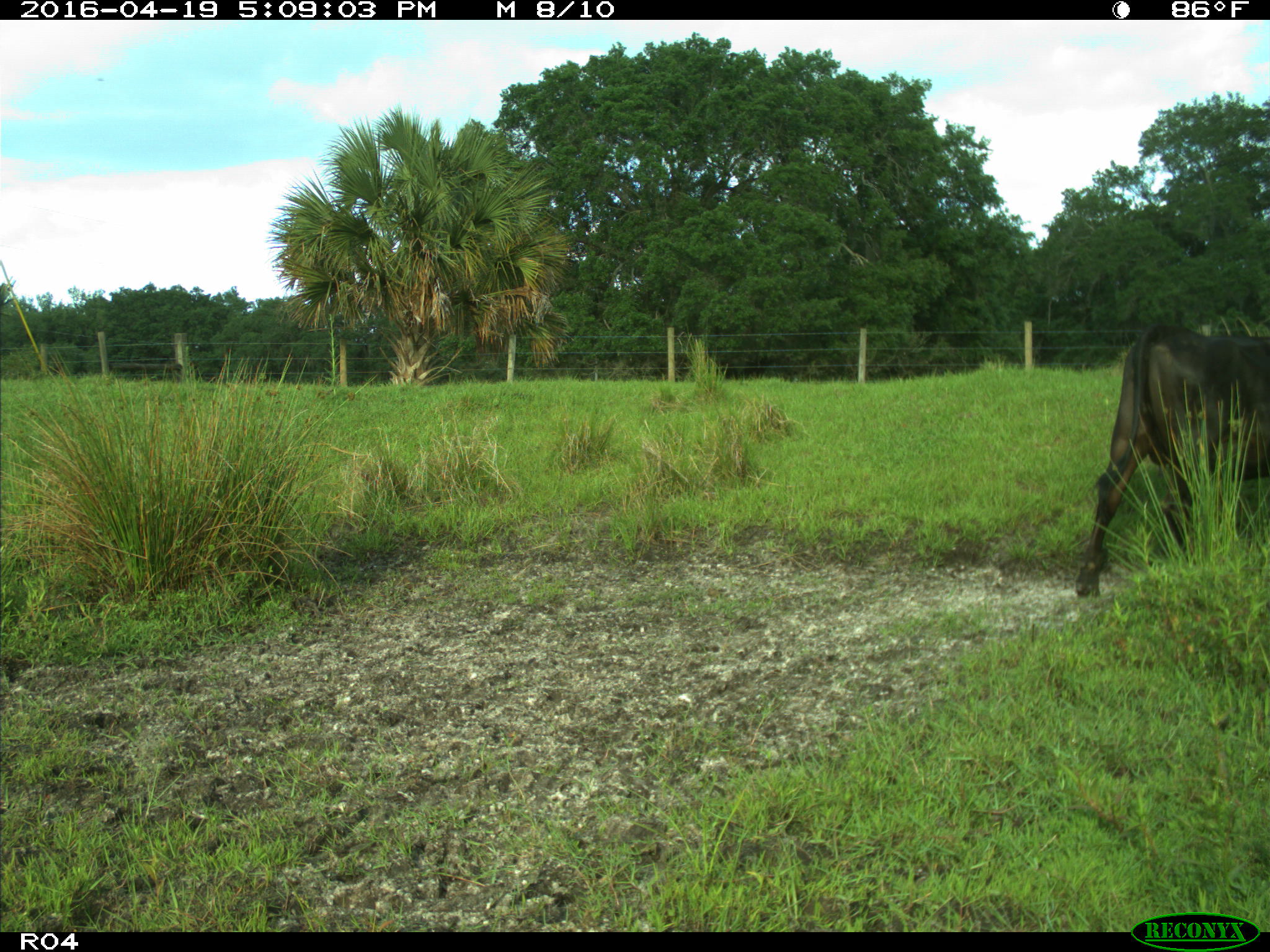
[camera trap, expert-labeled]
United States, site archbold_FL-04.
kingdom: Animalia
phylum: Chordata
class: Mammalia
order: Artiodactyla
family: Bovidae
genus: Bos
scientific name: Bos taurus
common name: domestic cow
Bos taurus (domestic cow).